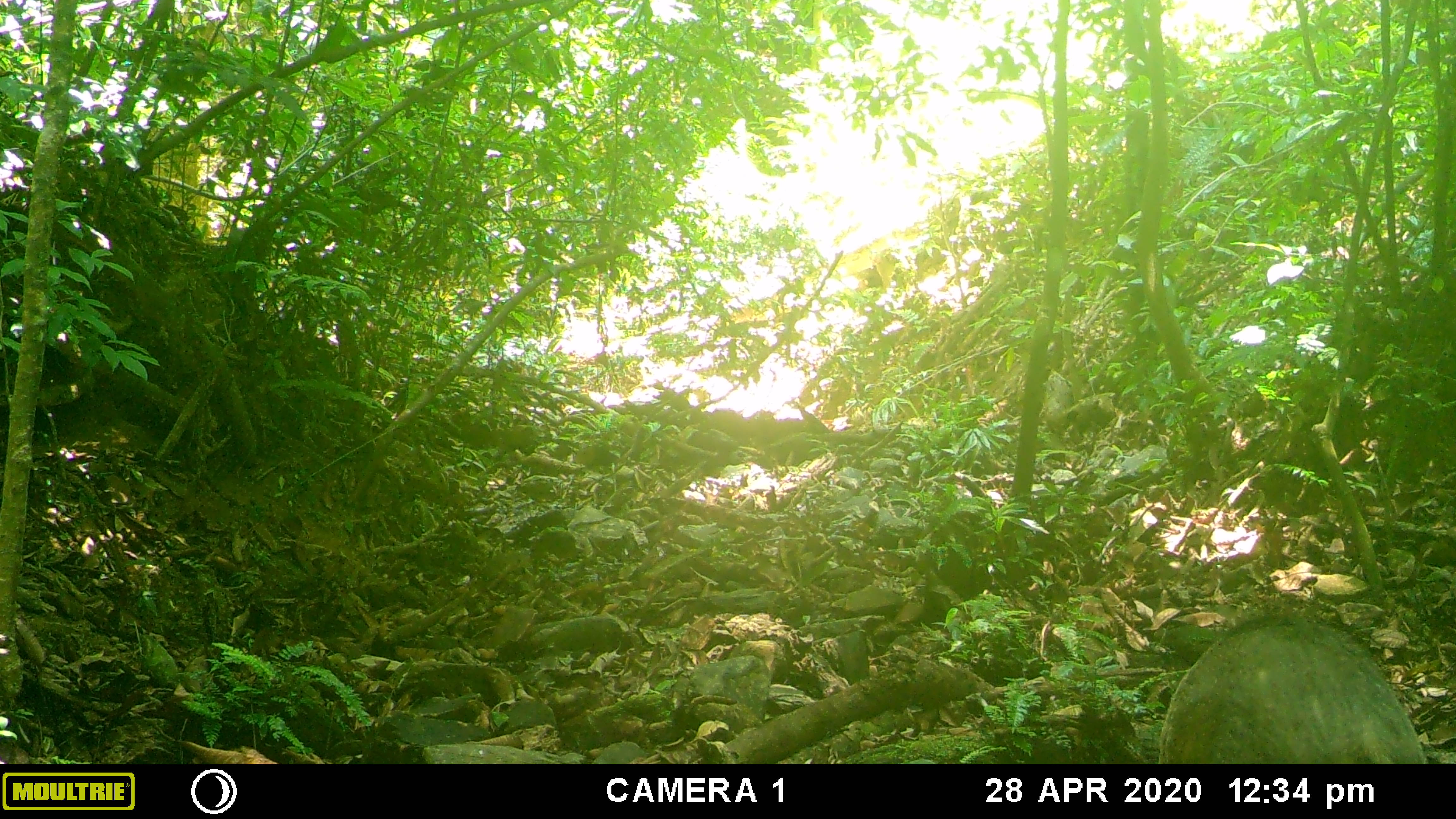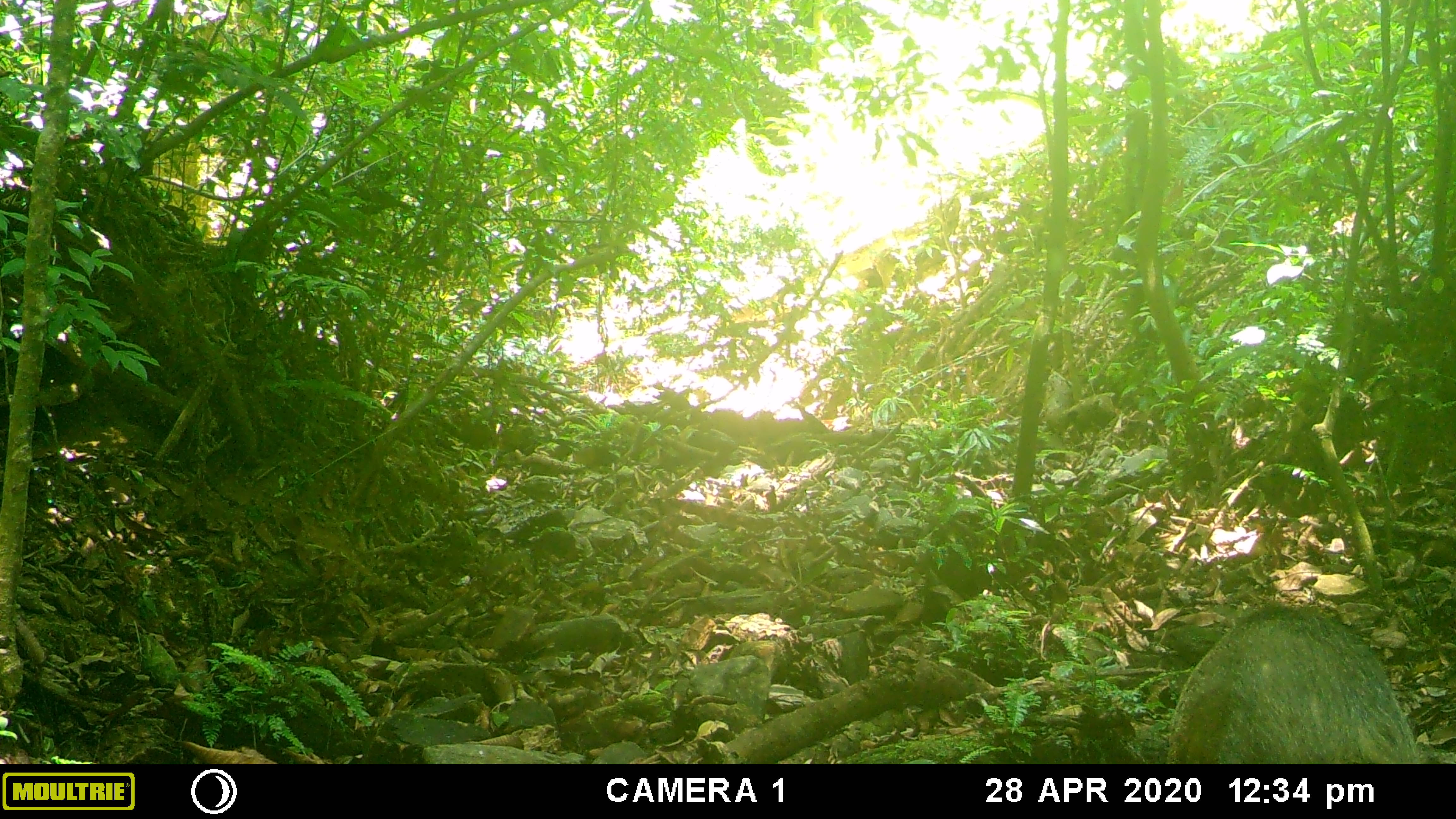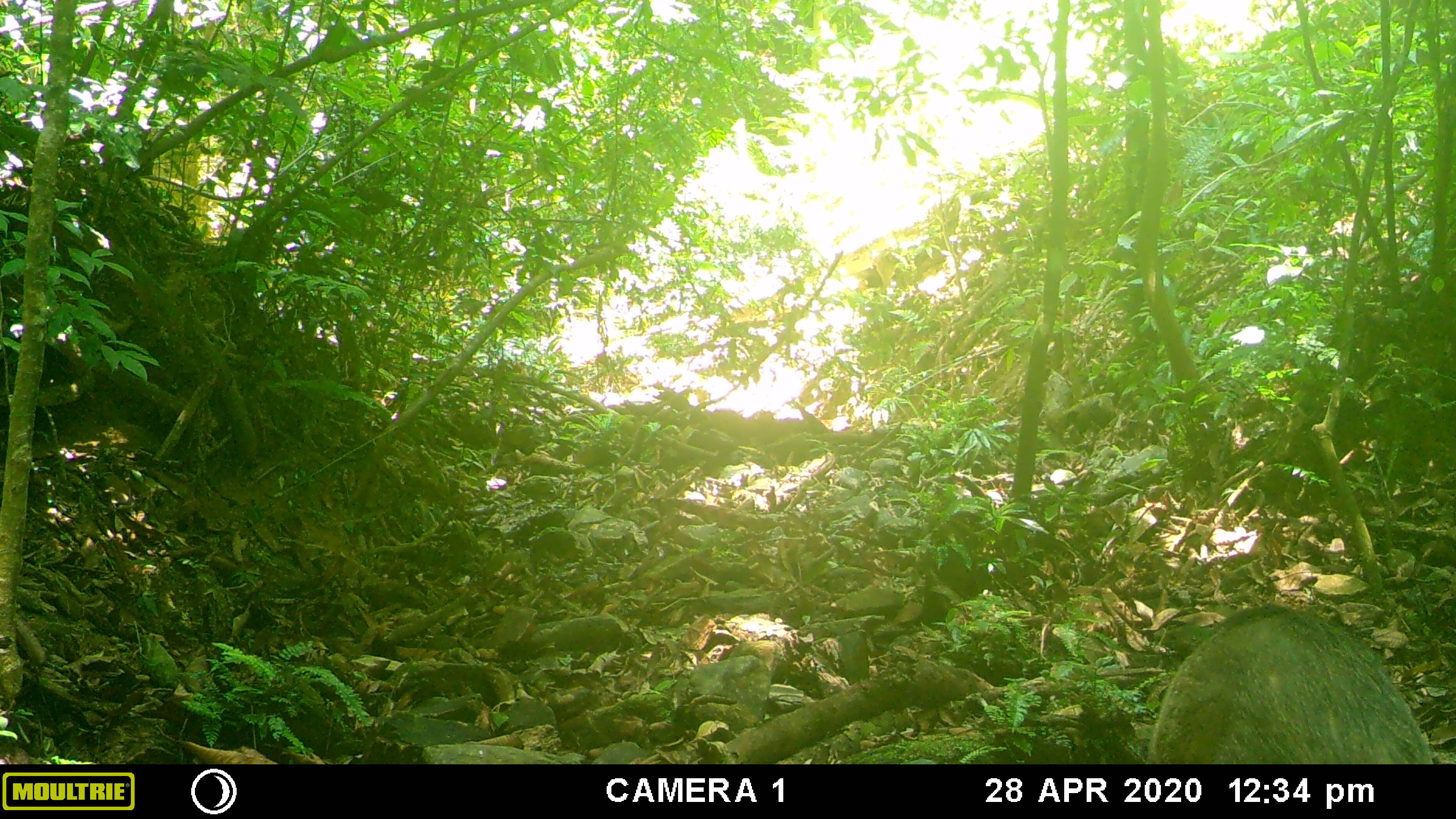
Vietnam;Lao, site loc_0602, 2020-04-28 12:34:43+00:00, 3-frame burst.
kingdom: Animalia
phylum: Chordata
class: Mammalia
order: Artiodactyla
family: Suidae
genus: Sus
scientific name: Sus scrofa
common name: eurasian wild pig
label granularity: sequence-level